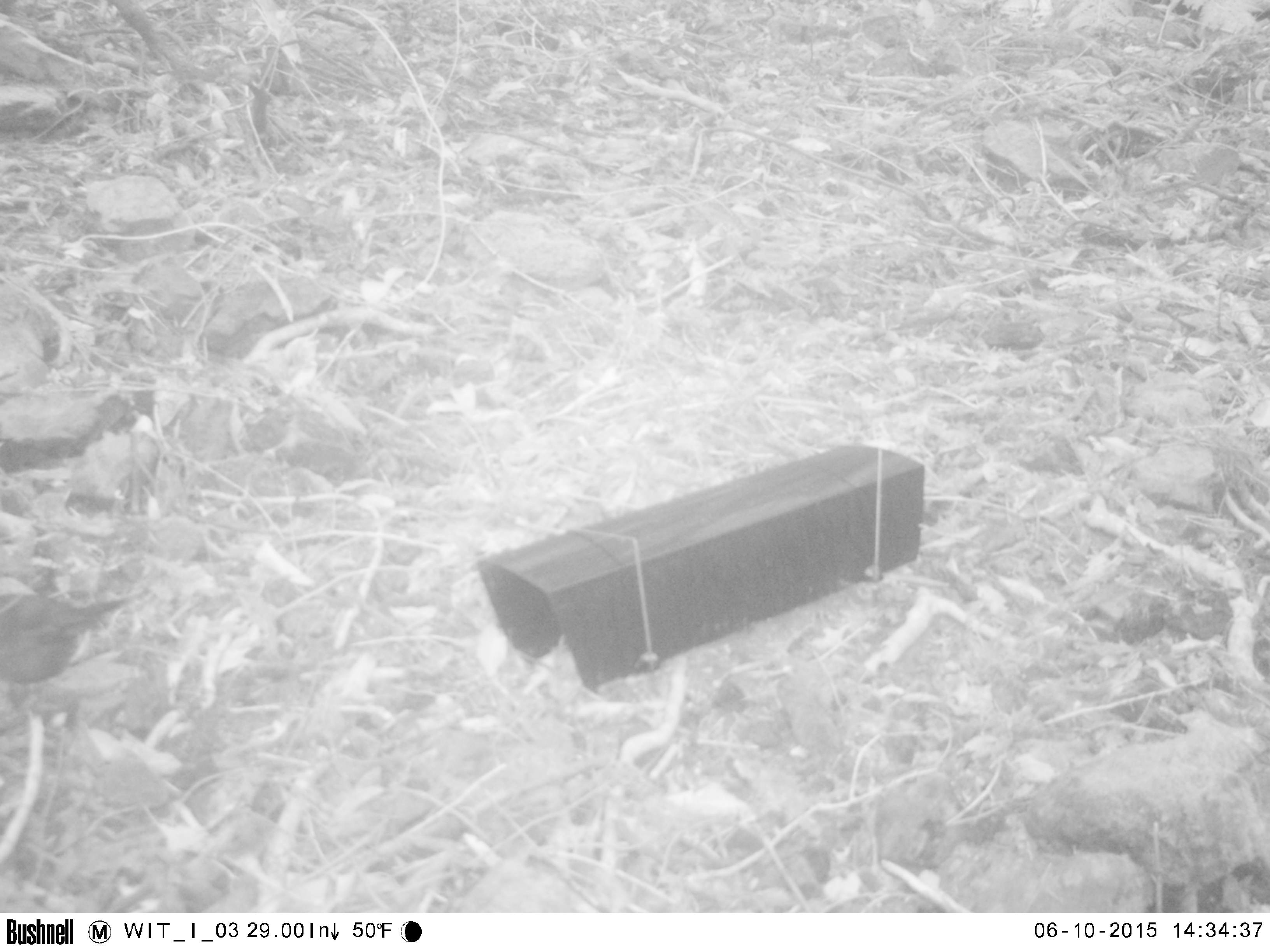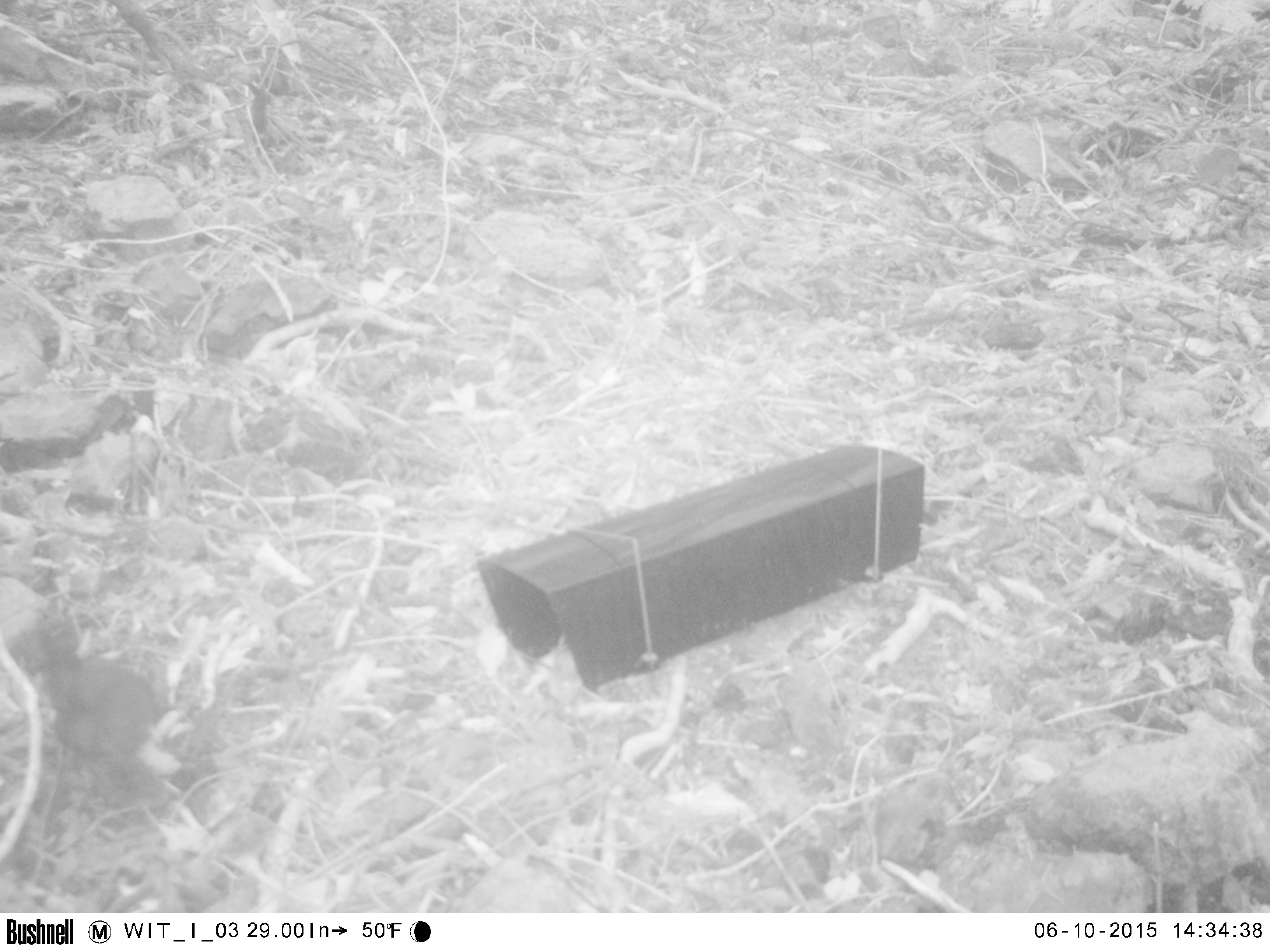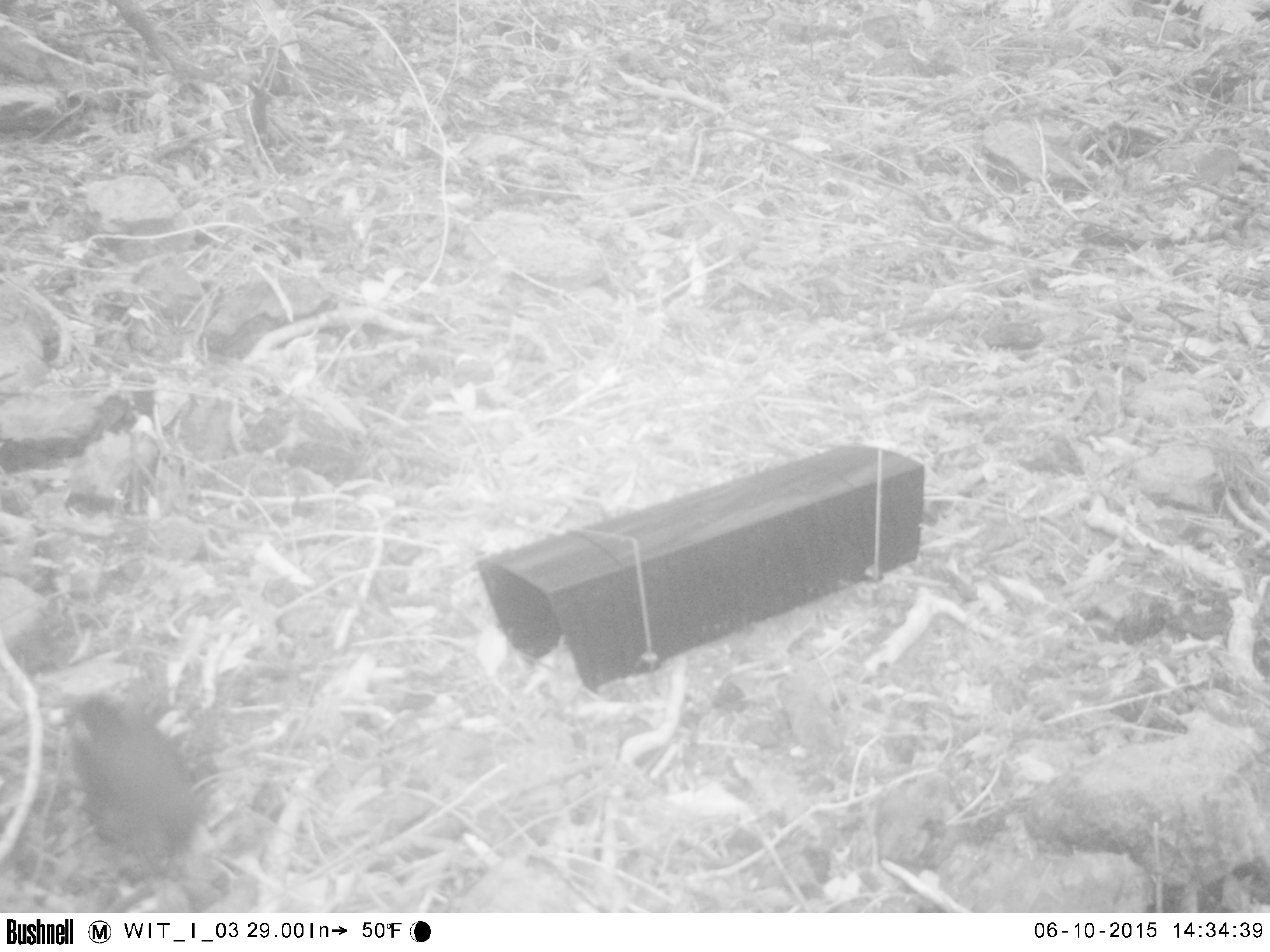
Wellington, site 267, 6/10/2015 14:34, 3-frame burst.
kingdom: Animalia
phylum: Chordata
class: Aves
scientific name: Aves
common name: bird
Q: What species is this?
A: Bird (Aves).